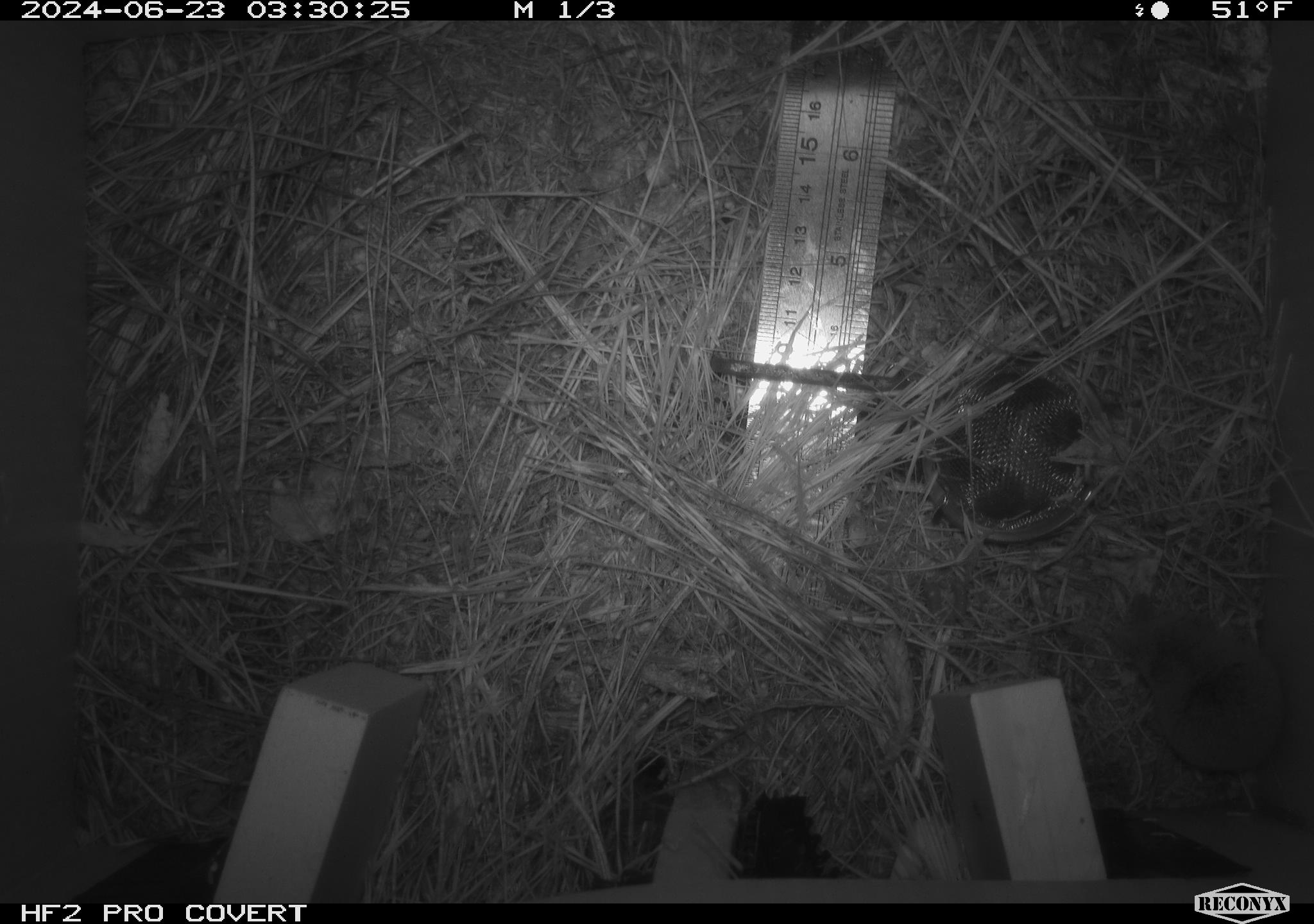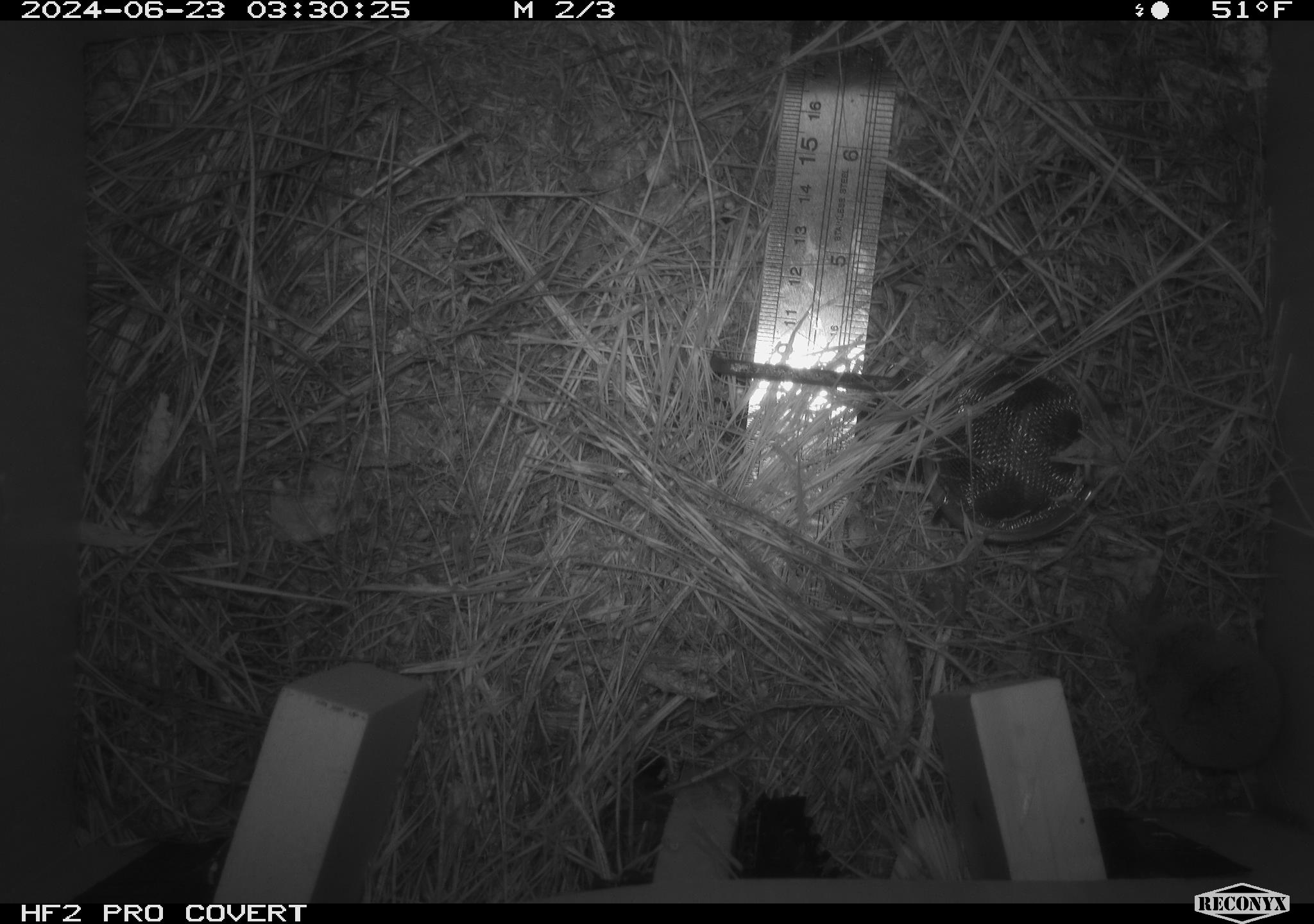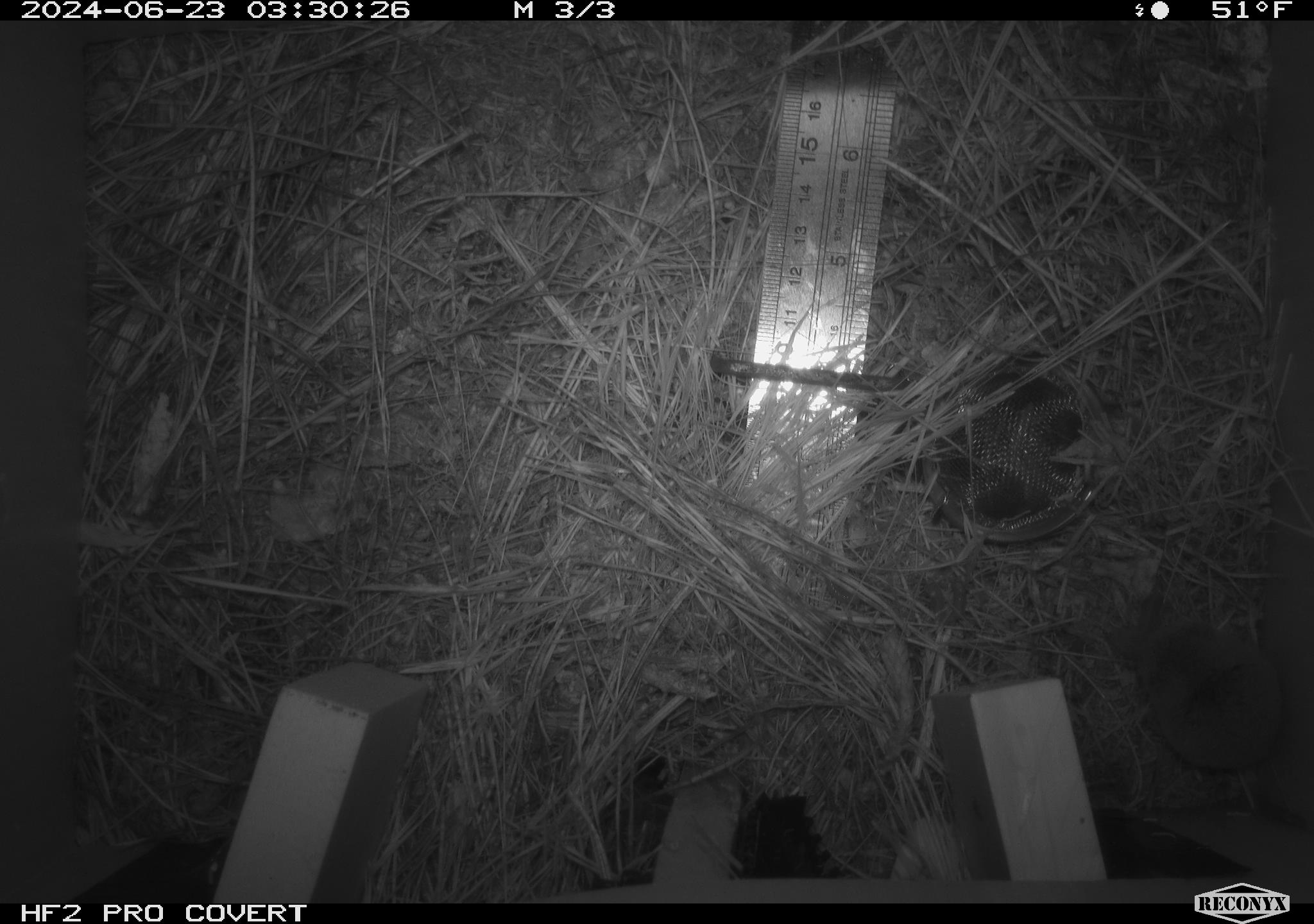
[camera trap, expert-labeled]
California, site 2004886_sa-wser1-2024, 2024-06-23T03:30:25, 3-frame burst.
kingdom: Animalia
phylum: Chordata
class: Amphibia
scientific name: Amphibia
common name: amphibian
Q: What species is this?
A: Amphibian (Amphibia).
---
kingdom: Animalia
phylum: Chordata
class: Mammalia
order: Eulipotyphla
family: Soricidae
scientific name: Soricidae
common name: shrews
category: soricidae family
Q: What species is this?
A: Soricidae family (shrews) (Soricidae).